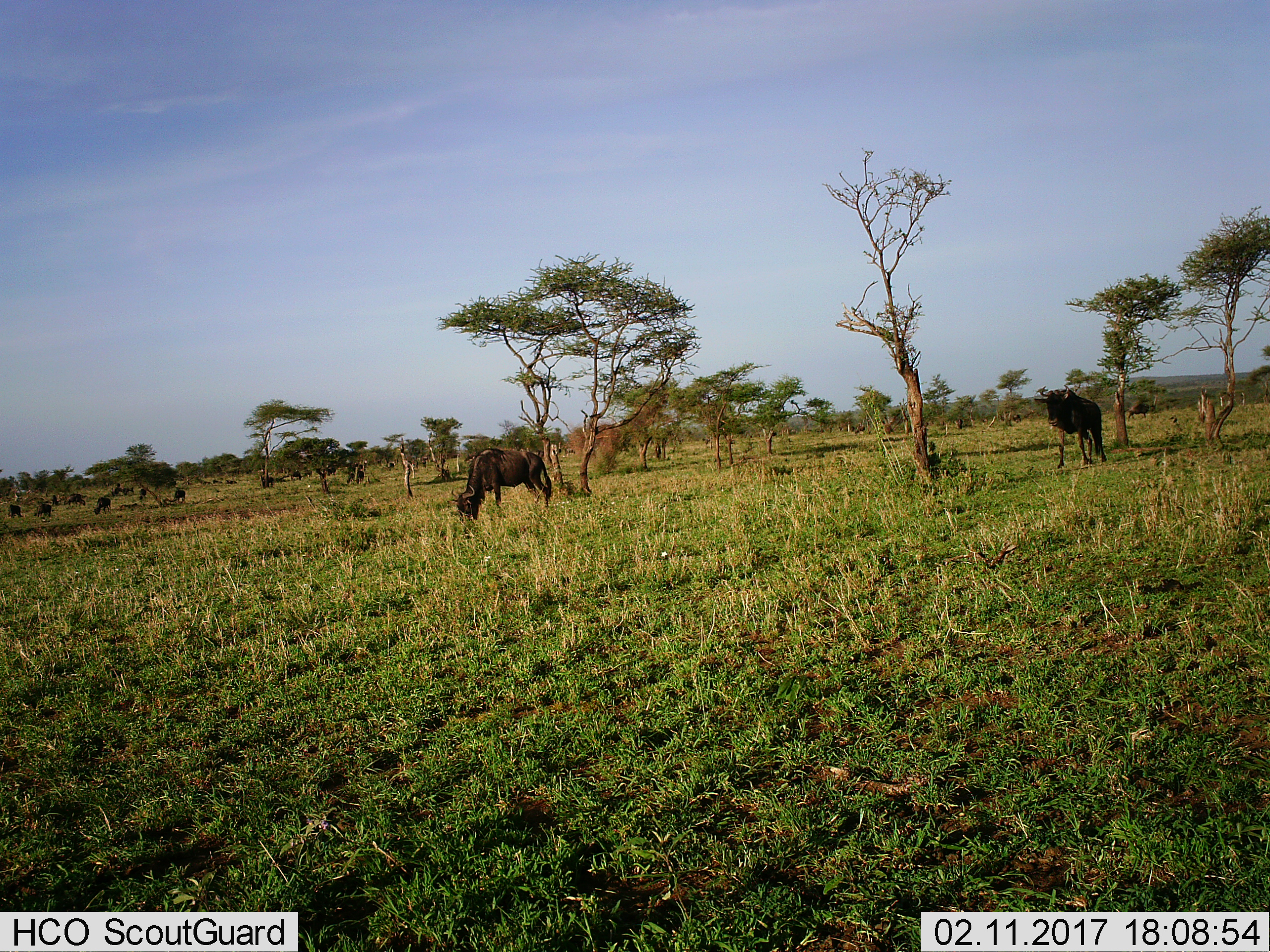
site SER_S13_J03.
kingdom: Animalia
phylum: Chordata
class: Mammalia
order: Artiodactyla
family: Bovidae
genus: Connochaetes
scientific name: Connochaetes taurinus taurinus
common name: blue wildebeest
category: wildebeestblue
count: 11-50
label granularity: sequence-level